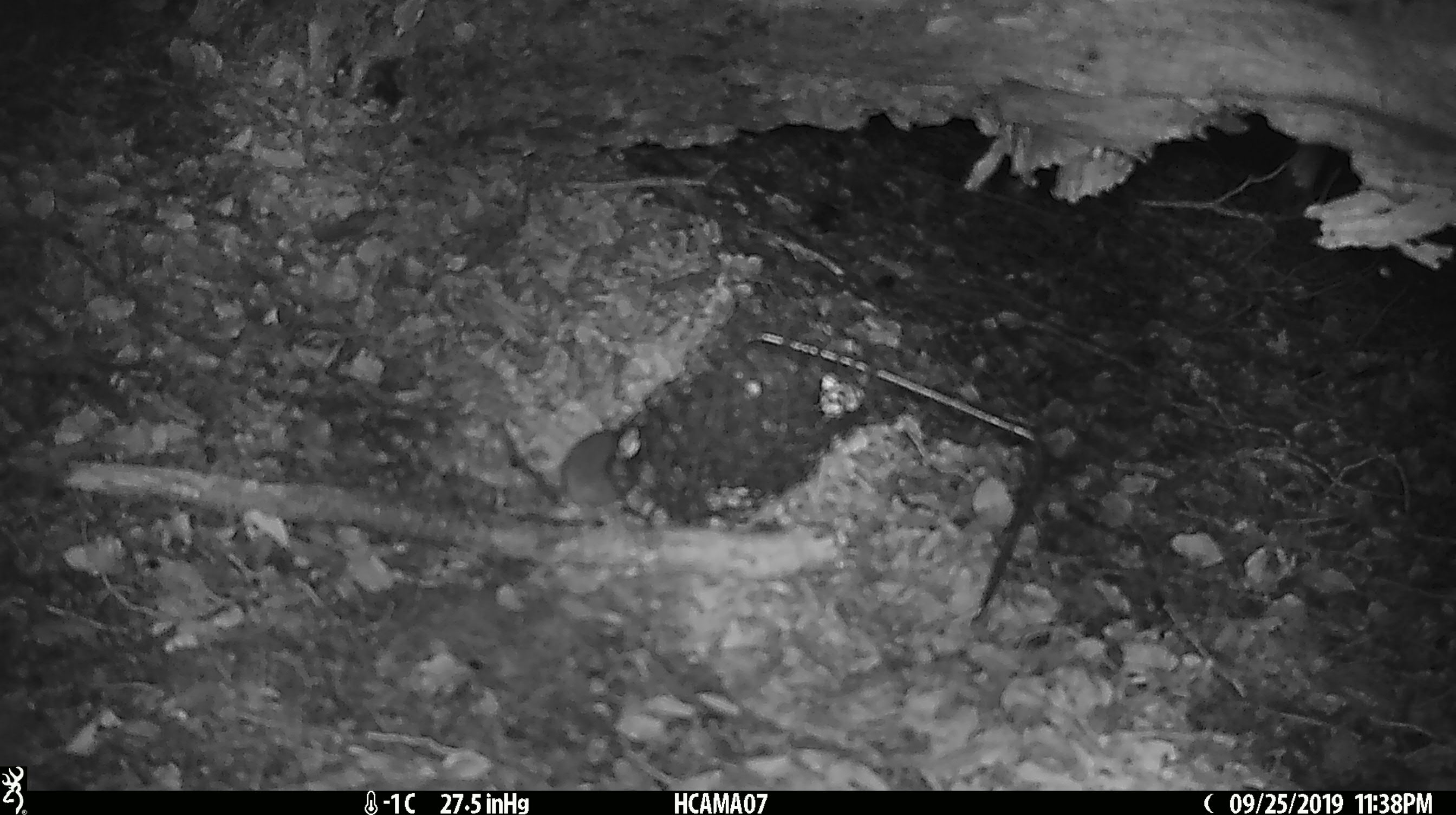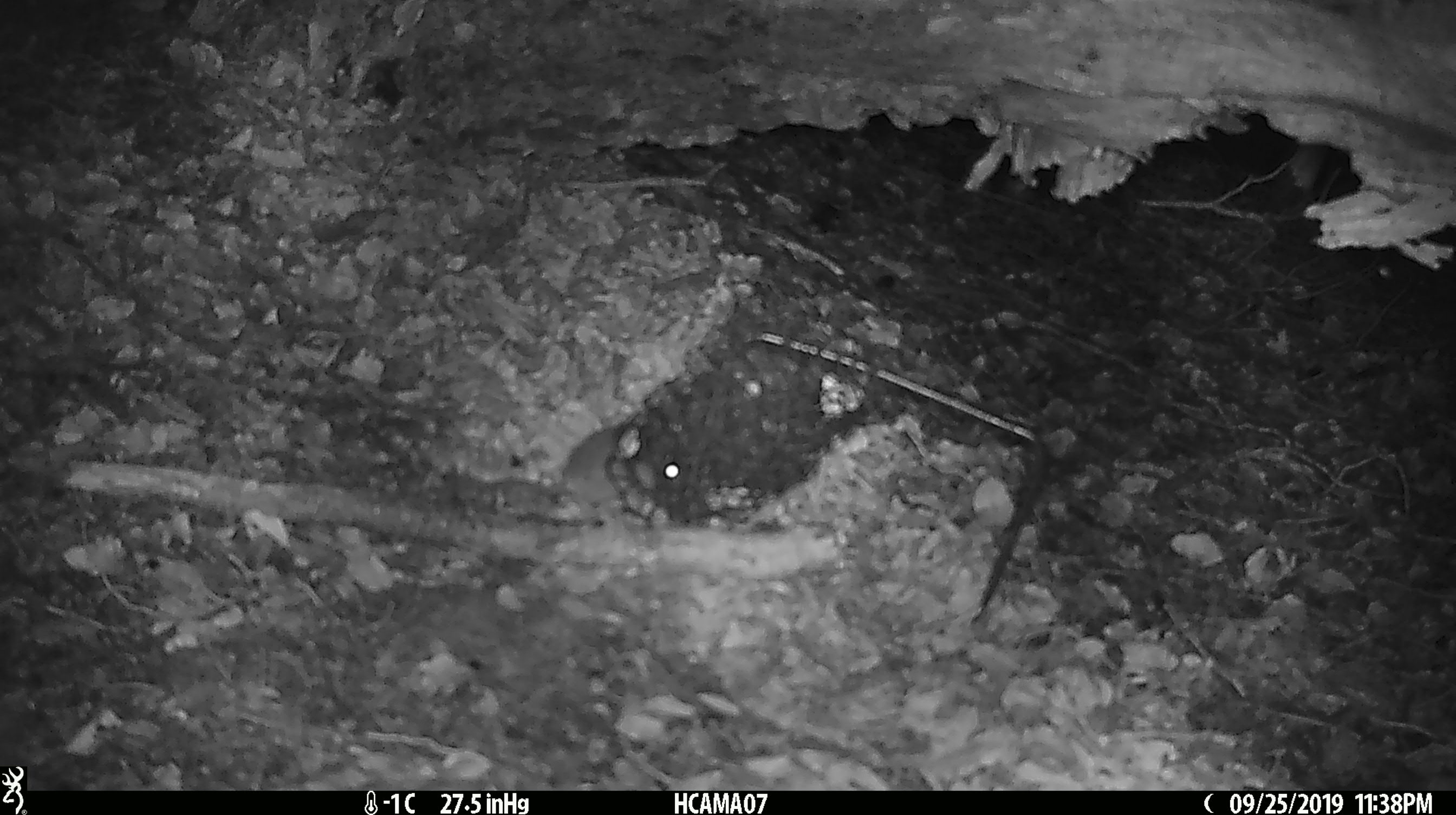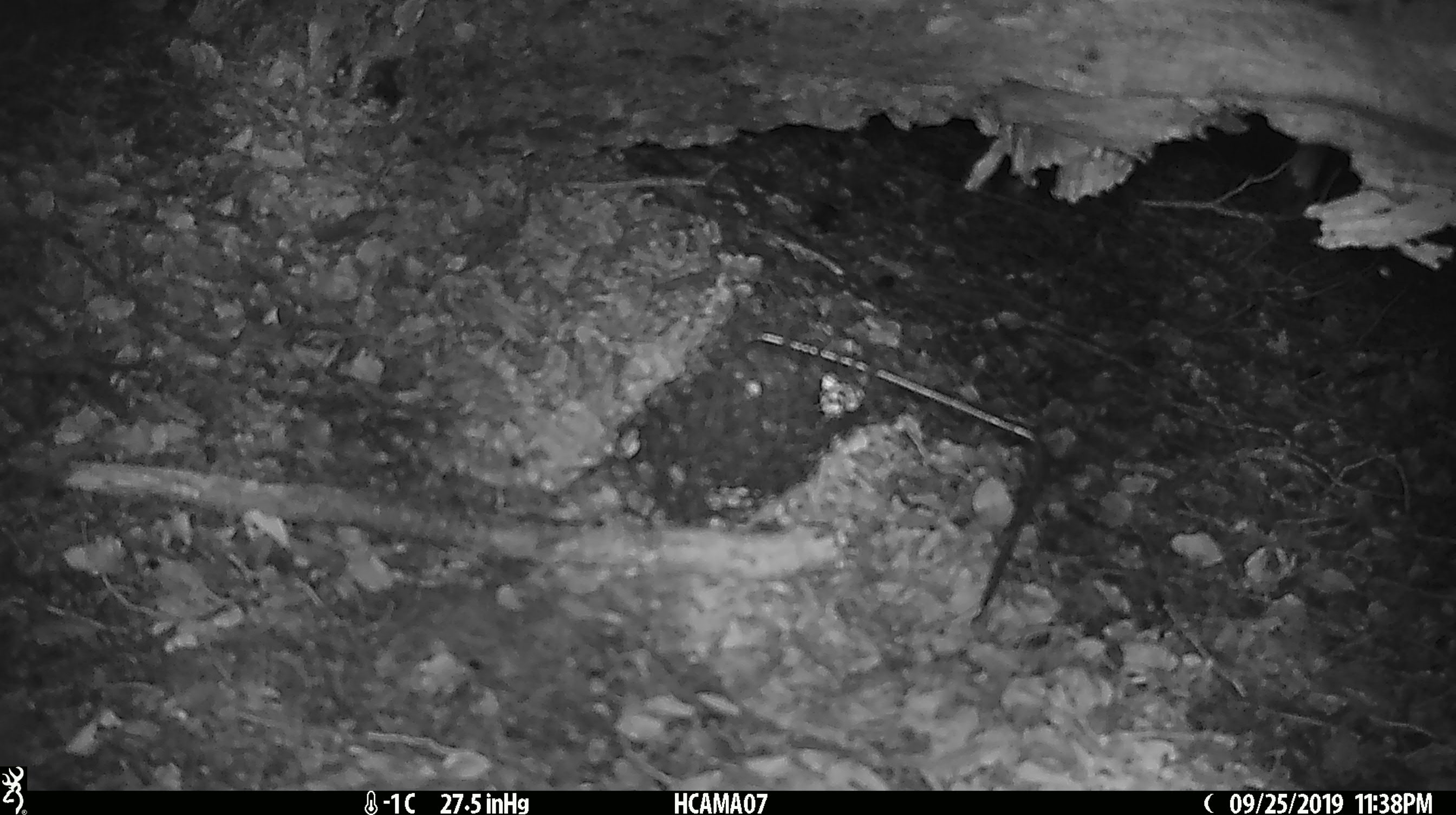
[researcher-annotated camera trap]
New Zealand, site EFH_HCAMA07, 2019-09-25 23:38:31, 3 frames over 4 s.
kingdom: Animalia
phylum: Chordata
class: Mammalia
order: Rodentia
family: Muridae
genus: Mus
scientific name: Mus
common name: mouse